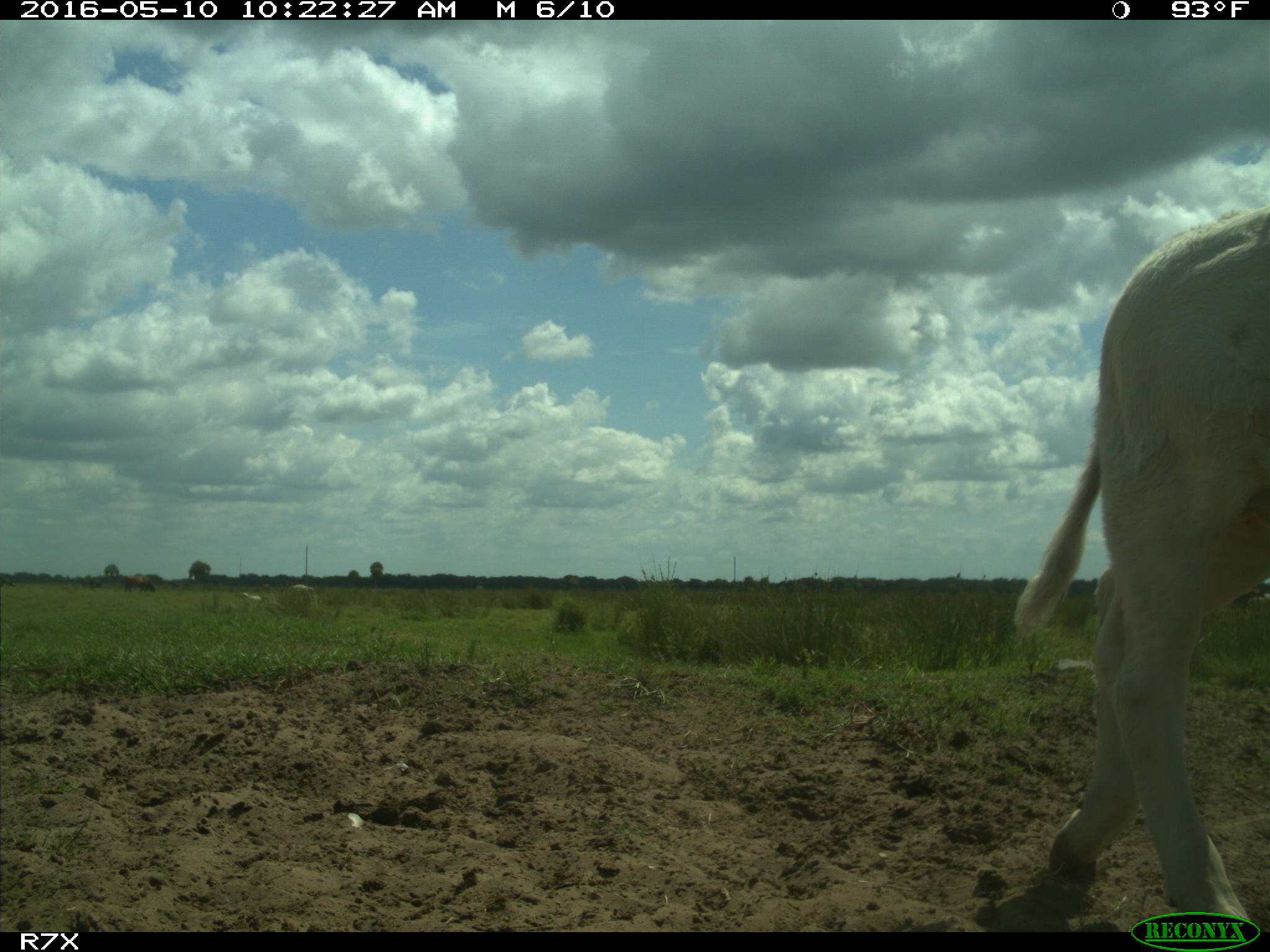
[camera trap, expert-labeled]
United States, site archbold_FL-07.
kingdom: Animalia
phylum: Chordata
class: Mammalia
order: Artiodactyla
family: Bovidae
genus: Bos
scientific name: Bos taurus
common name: domestic cow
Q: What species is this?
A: Bos taurus (domestic cow).